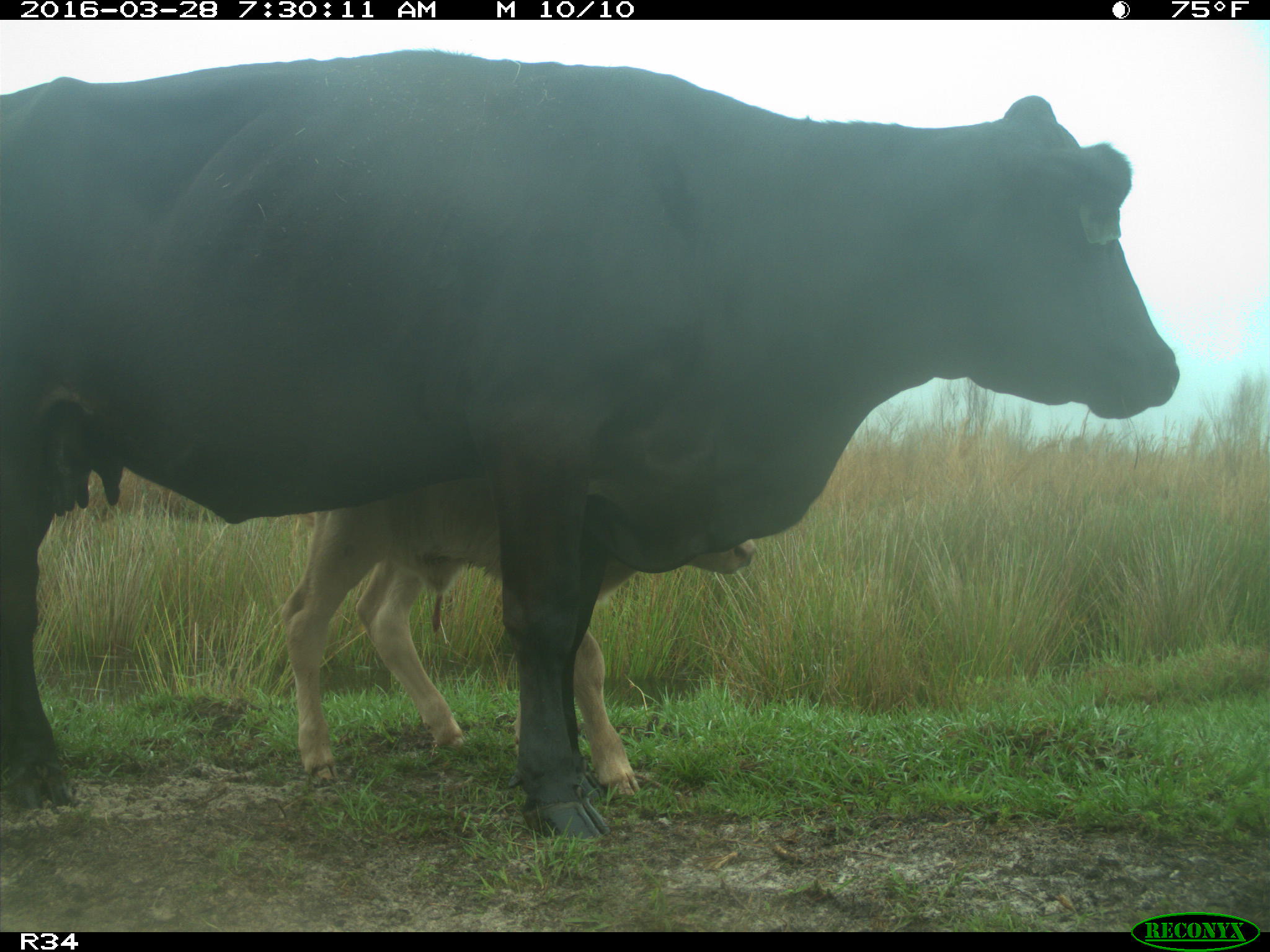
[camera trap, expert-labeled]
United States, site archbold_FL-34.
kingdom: Animalia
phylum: Chordata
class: Mammalia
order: Artiodactyla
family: Bovidae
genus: Bos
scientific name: Bos taurus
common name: domestic cow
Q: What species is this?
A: Bos taurus (domestic cow).